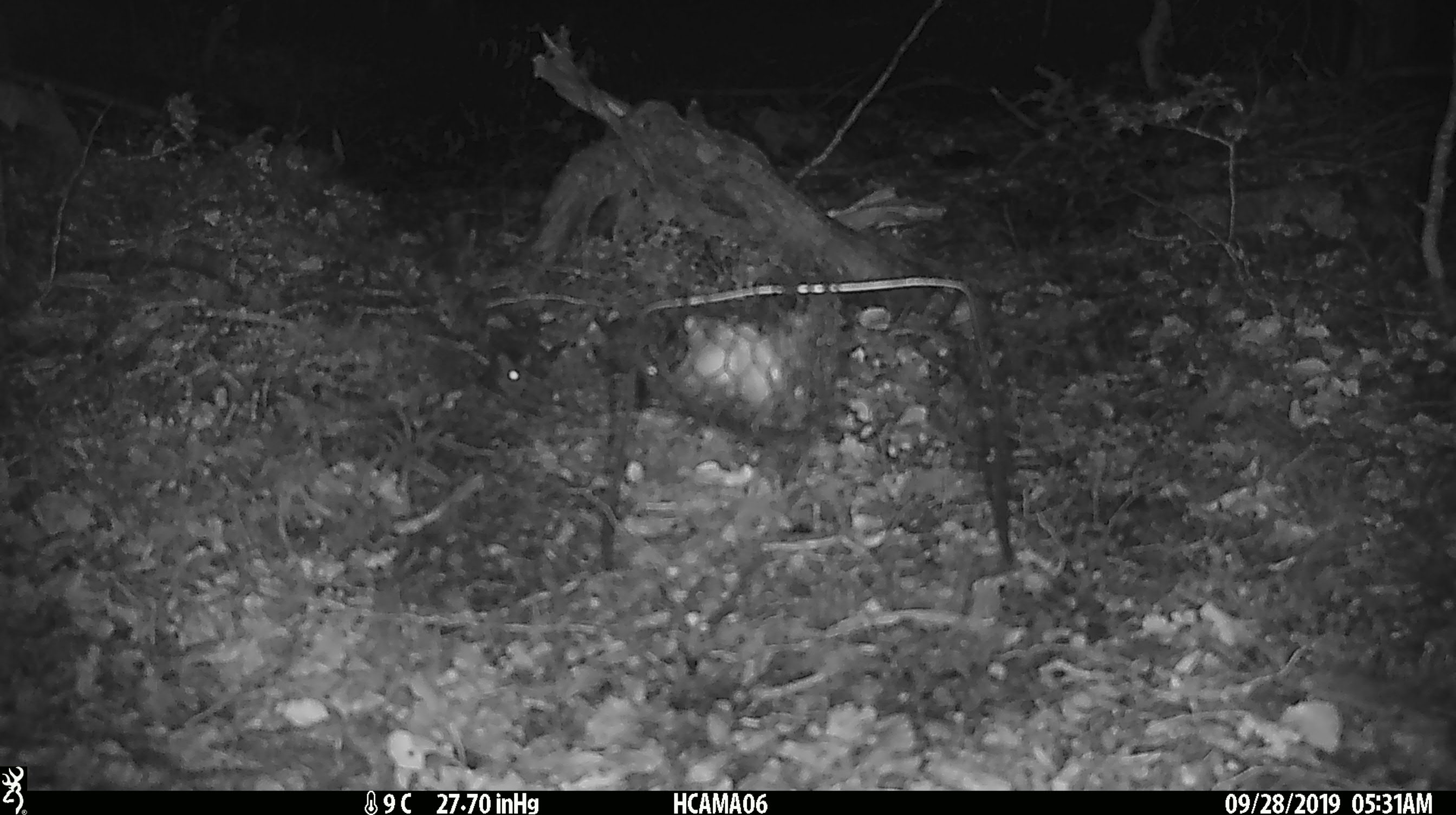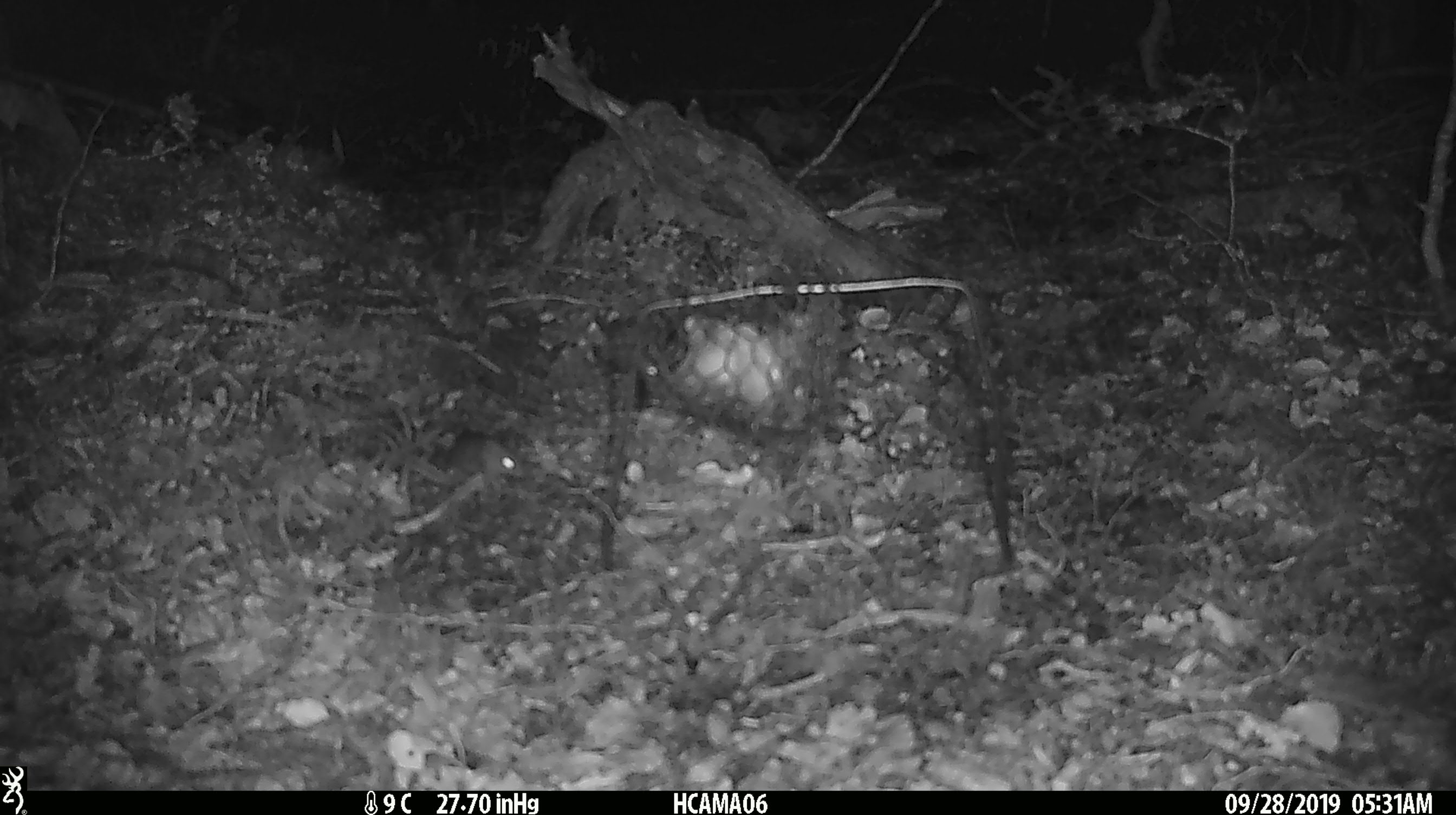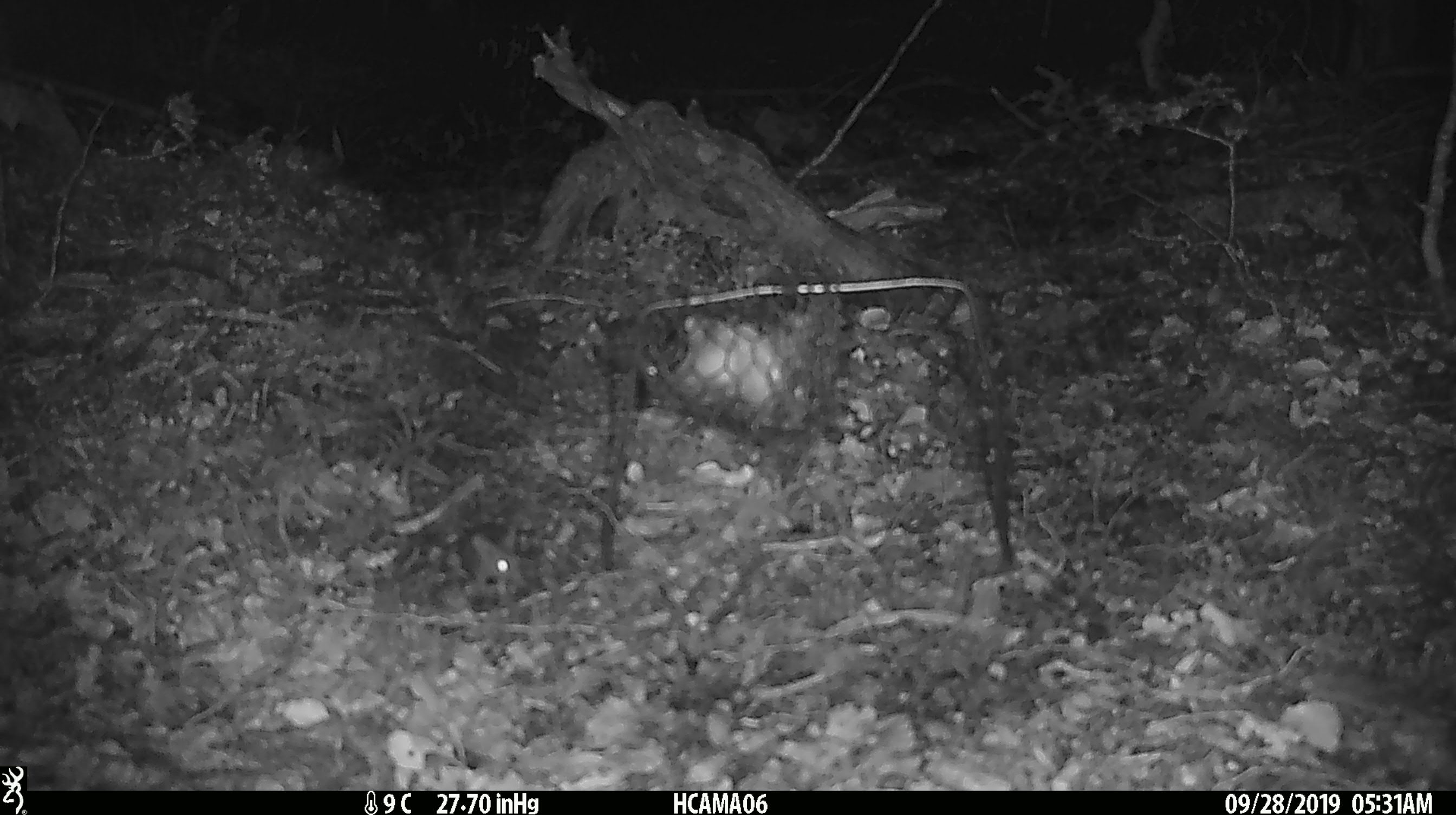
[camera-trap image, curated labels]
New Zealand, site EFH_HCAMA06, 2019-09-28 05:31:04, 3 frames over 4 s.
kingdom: Animalia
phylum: Chordata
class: Mammalia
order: Rodentia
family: Muridae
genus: Mus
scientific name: Mus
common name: mouse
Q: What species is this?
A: Mouse (Mus).